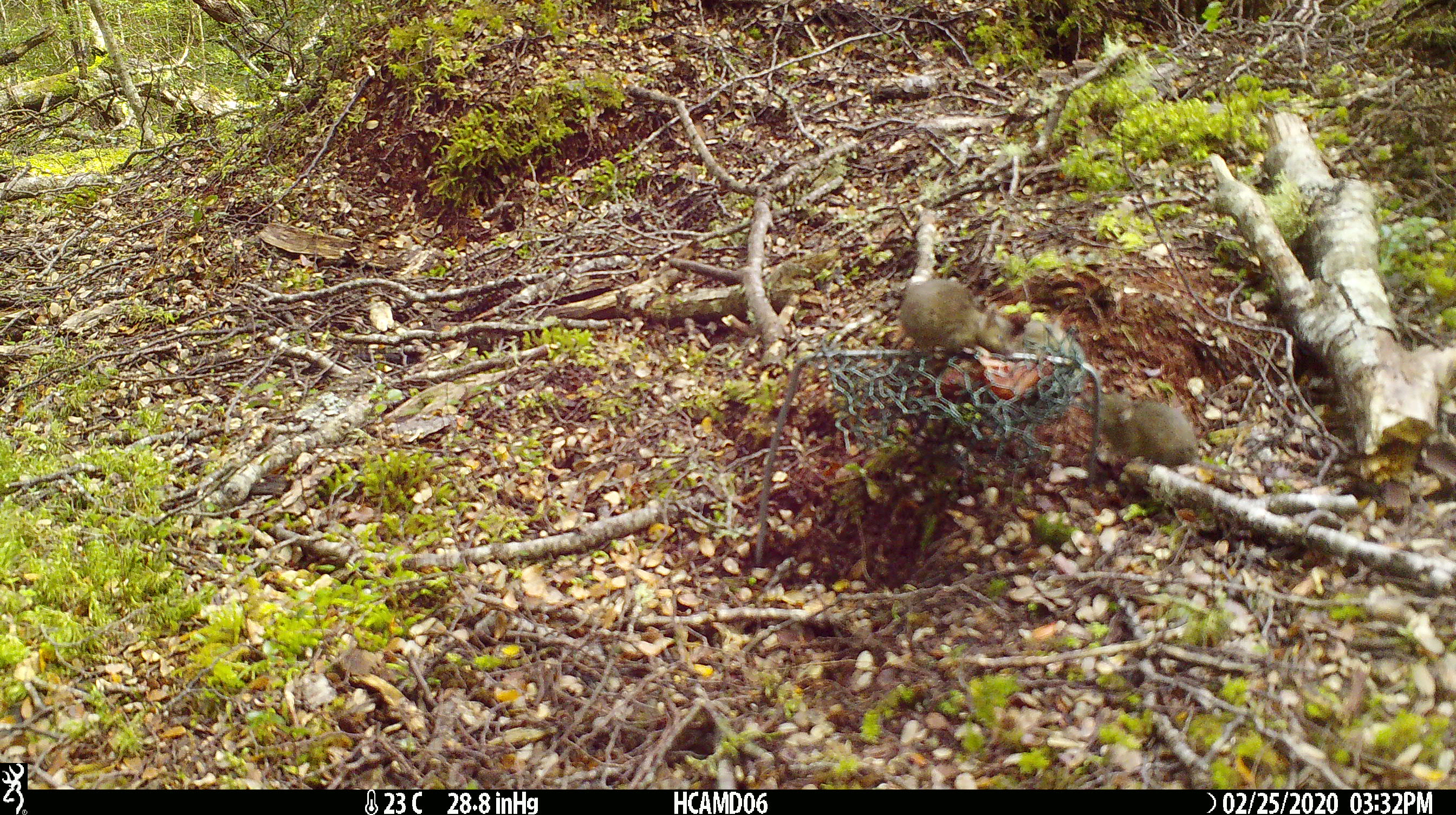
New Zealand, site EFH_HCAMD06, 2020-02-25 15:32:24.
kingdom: Animalia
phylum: Chordata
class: Mammalia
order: Rodentia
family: Muridae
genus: Mus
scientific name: Mus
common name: mouse